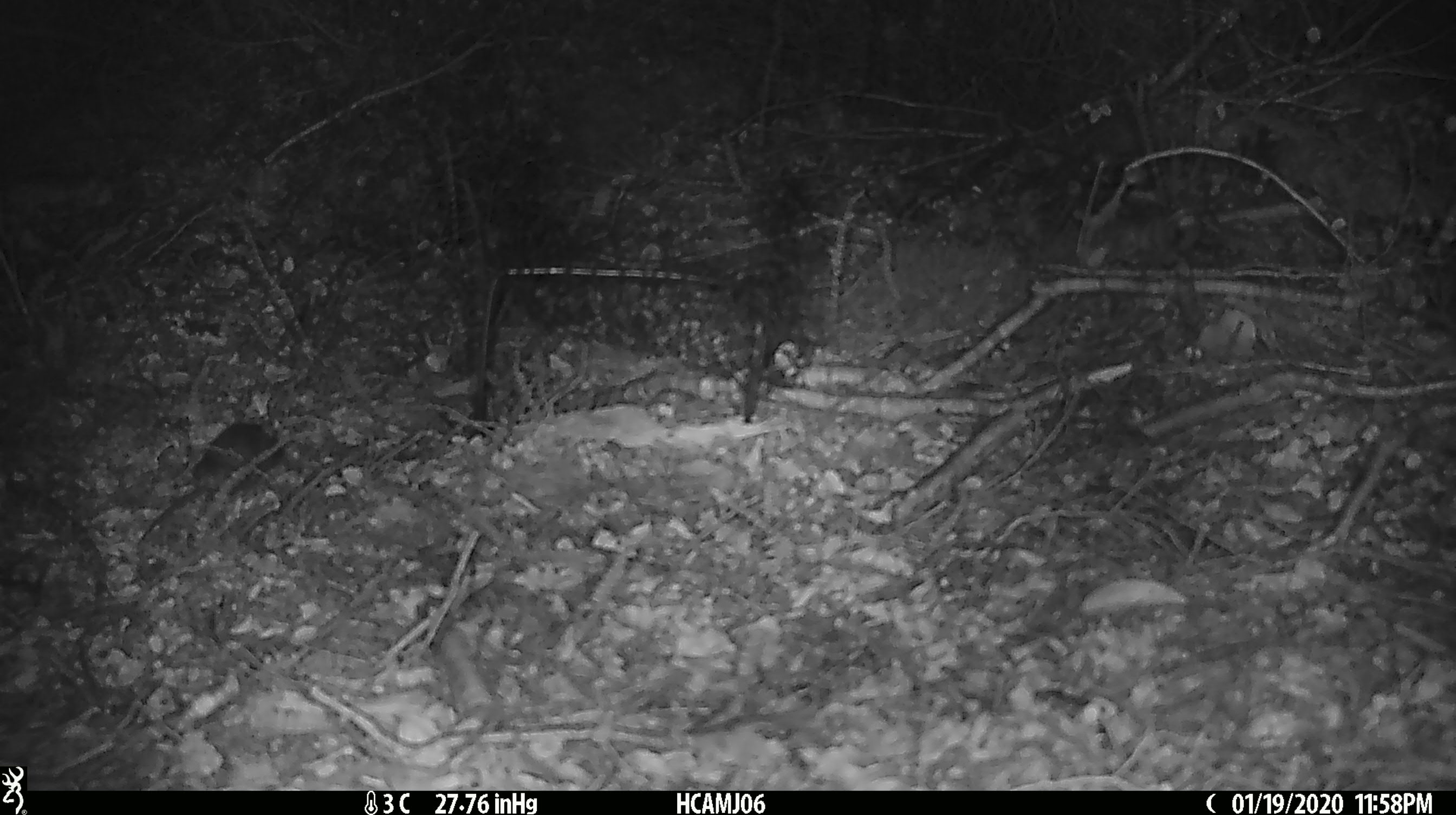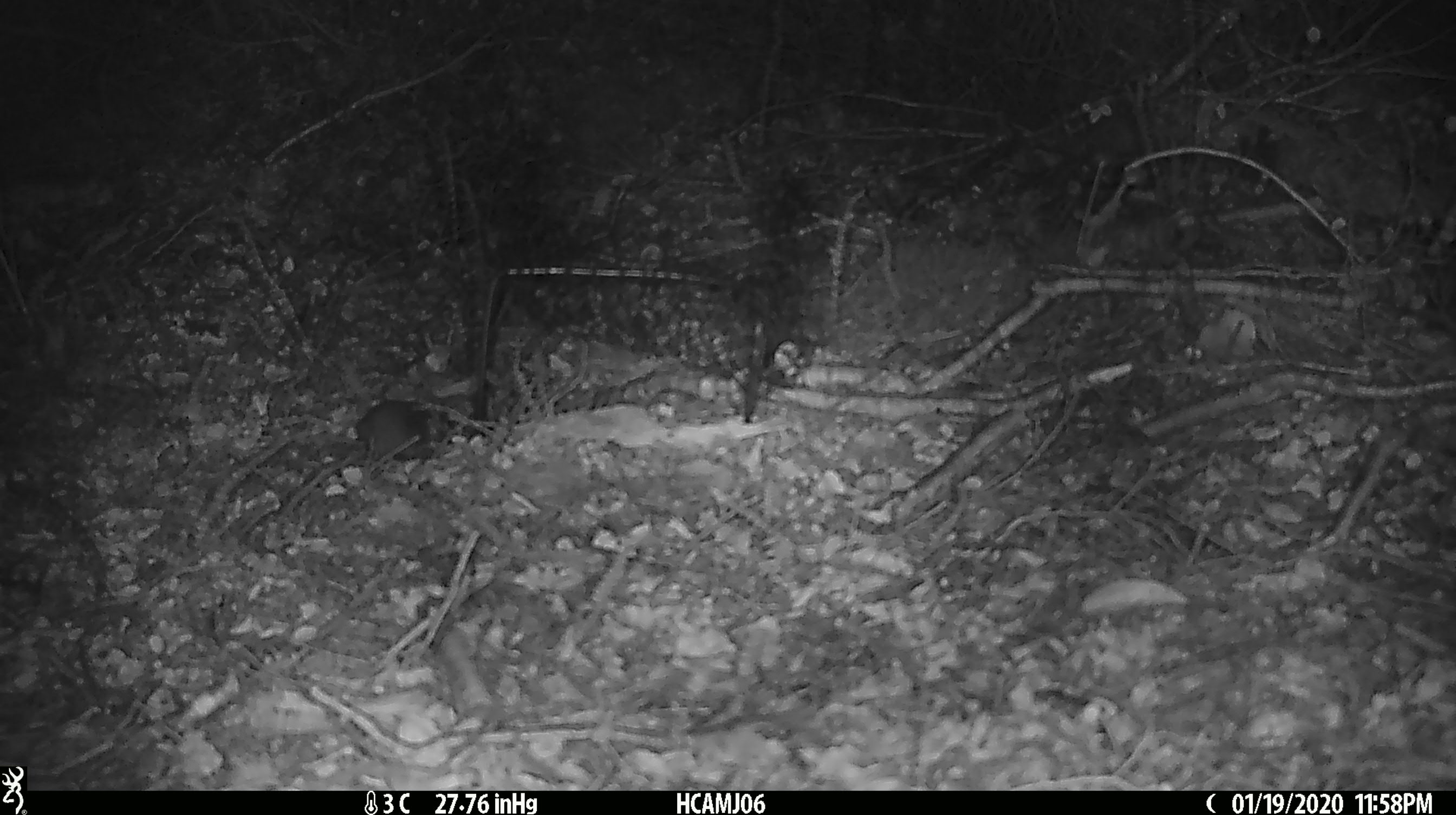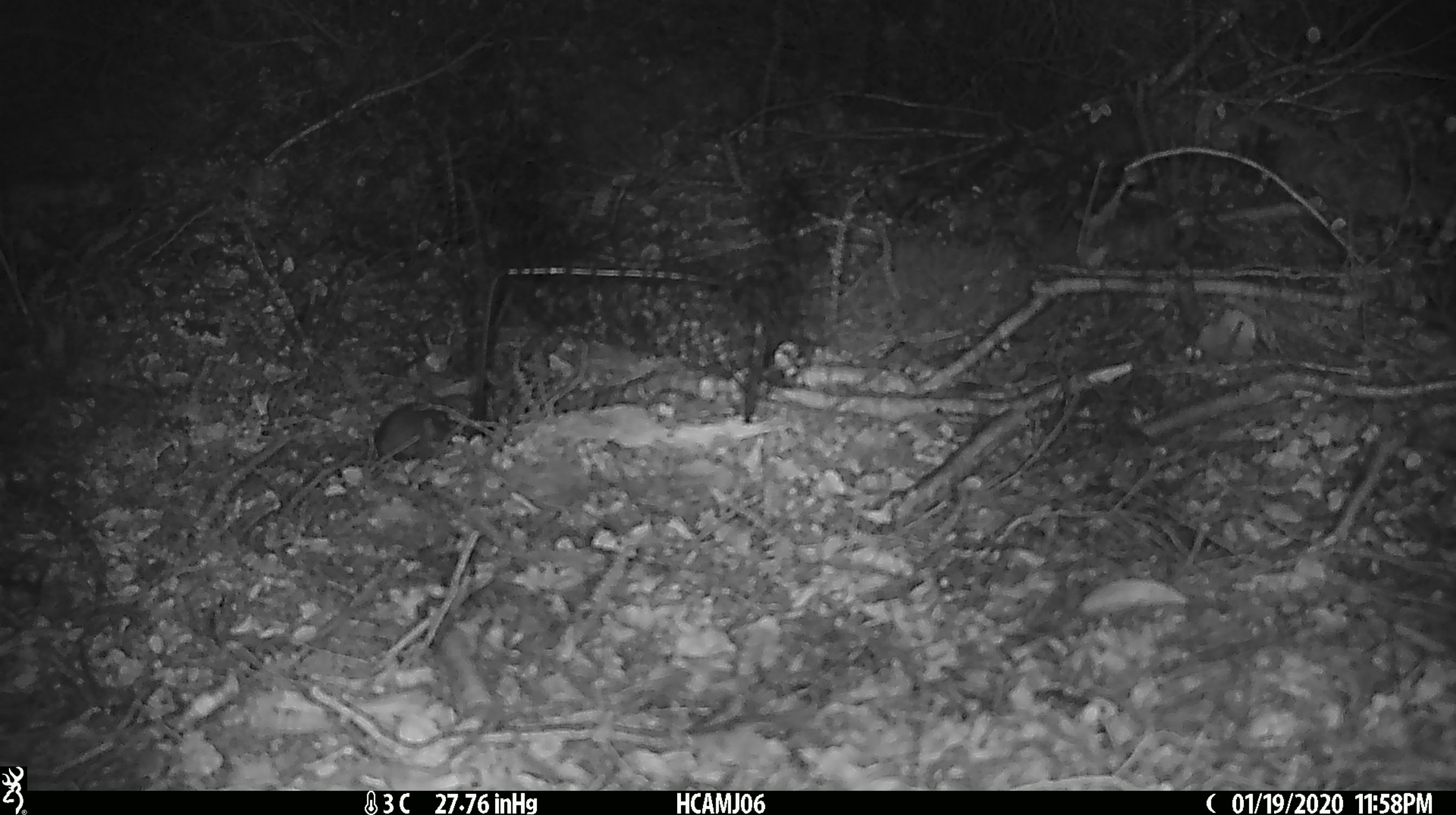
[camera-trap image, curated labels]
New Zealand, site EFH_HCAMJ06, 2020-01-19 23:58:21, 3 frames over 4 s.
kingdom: Animalia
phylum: Chordata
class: Mammalia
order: Rodentia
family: Muridae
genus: Mus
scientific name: Mus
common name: mouse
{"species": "mouse (Mus)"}